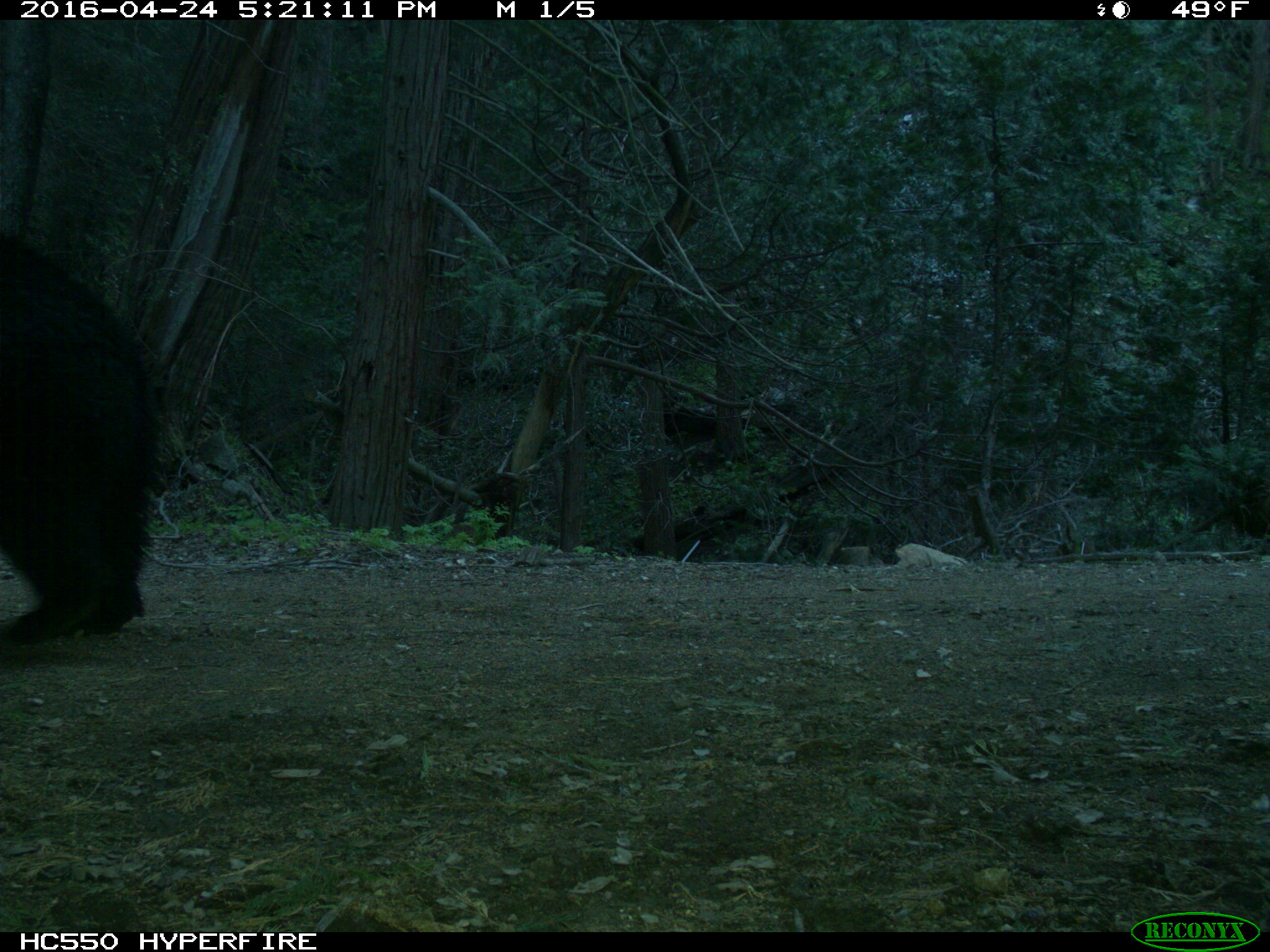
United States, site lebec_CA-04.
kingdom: Animalia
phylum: Chordata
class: Mammalia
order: Carnivora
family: Ursidae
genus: Ursus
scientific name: Ursus americanus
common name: american black bear